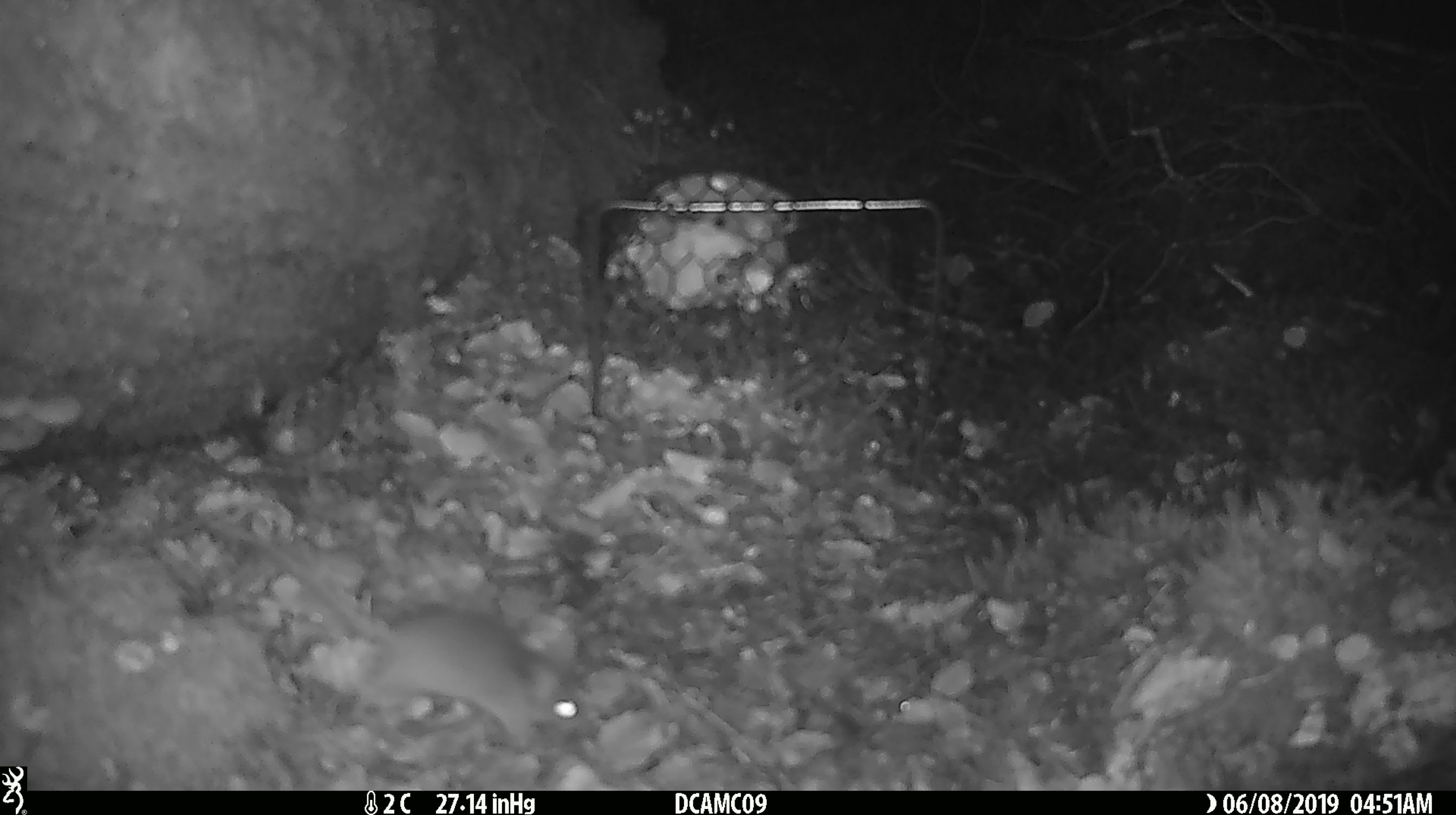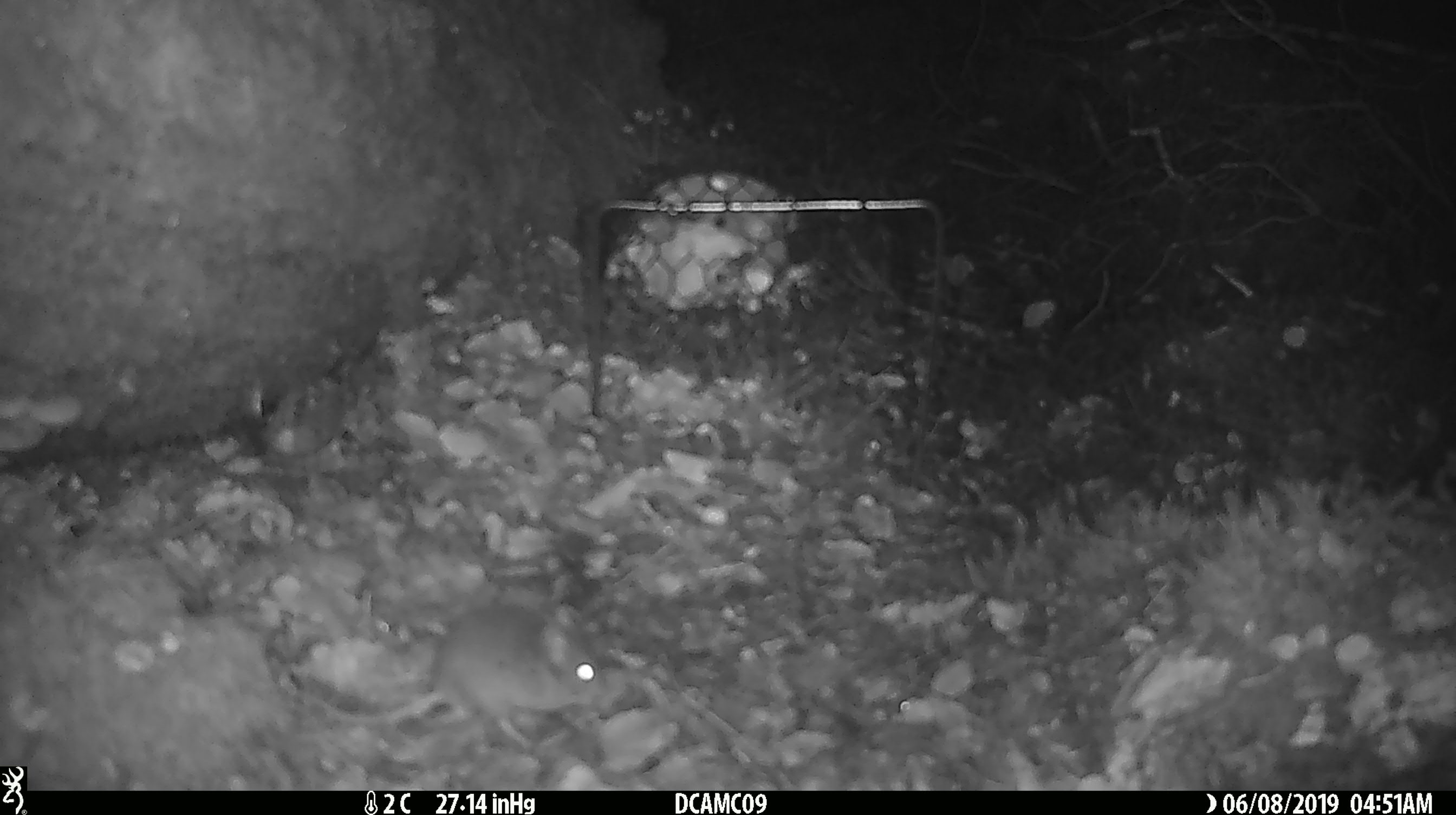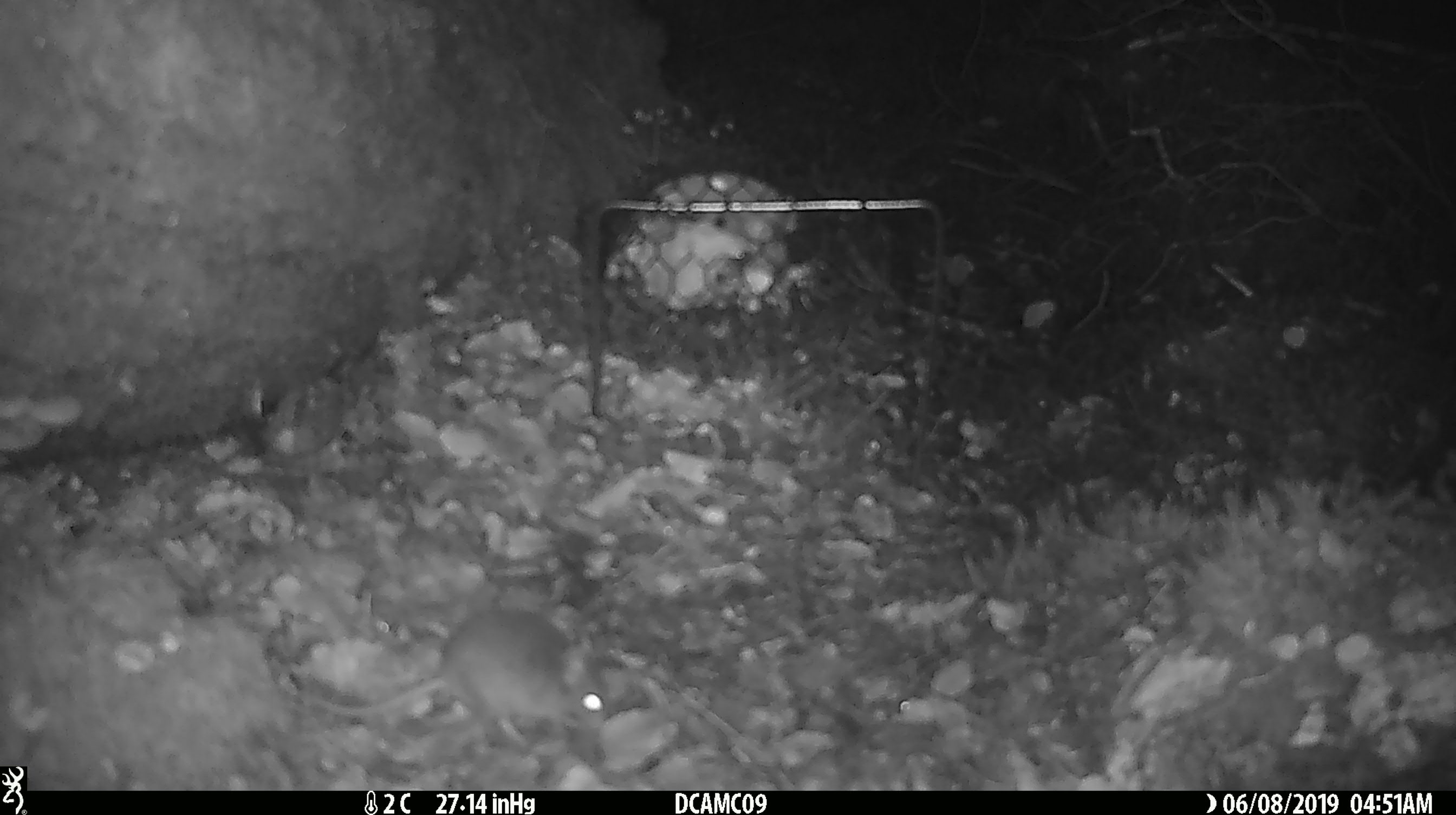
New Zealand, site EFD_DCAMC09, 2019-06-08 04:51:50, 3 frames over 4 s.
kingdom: Animalia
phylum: Chordata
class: Mammalia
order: Rodentia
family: Muridae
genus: Mus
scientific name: Mus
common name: mouse